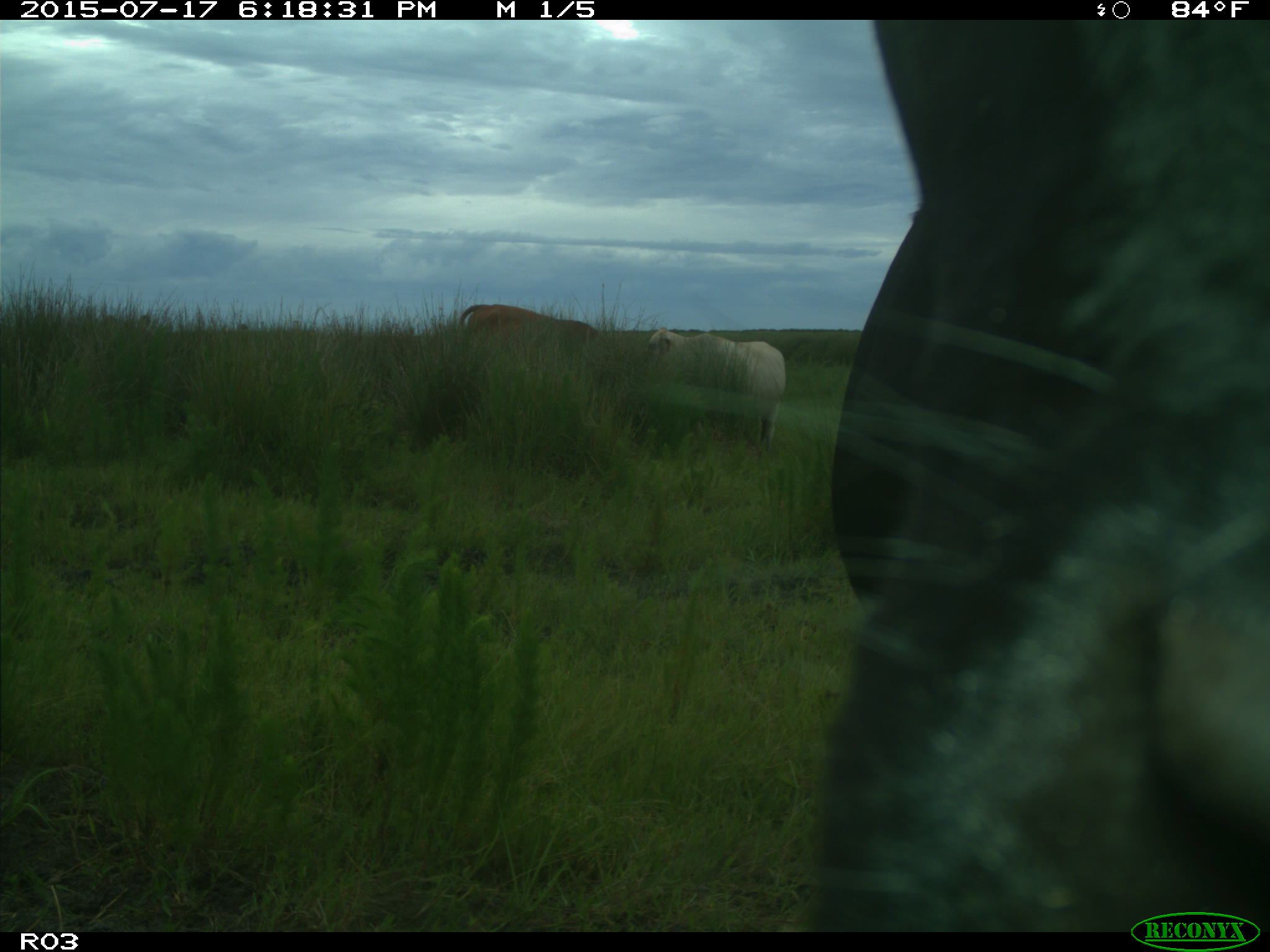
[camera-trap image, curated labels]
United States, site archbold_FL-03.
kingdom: Animalia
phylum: Chordata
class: Mammalia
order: Artiodactyla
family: Bovidae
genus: Bos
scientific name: Bos taurus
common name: domestic cow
Bos taurus (domestic cow).